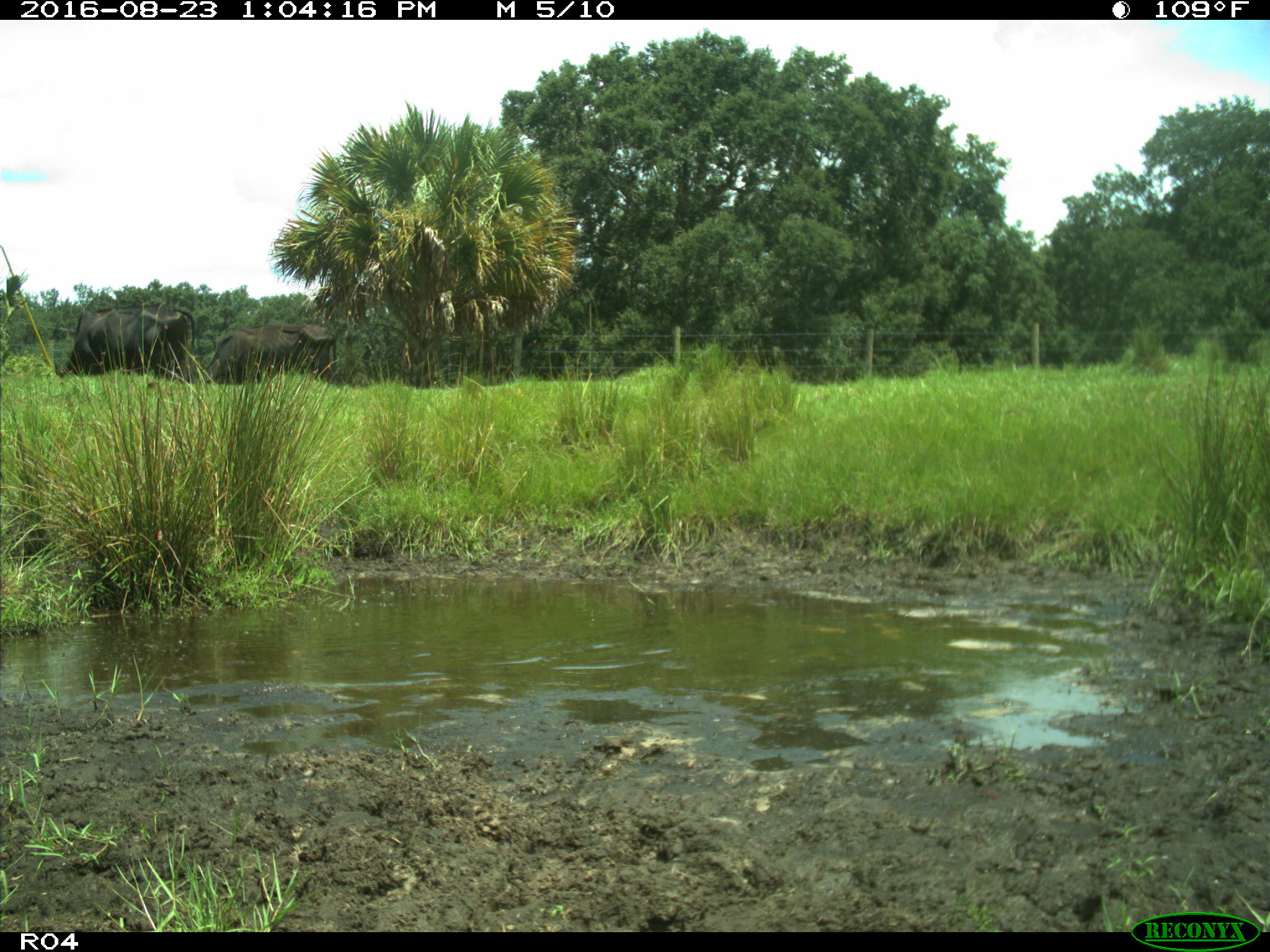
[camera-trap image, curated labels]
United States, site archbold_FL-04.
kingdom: Animalia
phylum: Chordata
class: Mammalia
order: Artiodactyla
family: Bovidae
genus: Bos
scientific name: Bos taurus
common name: domestic cow